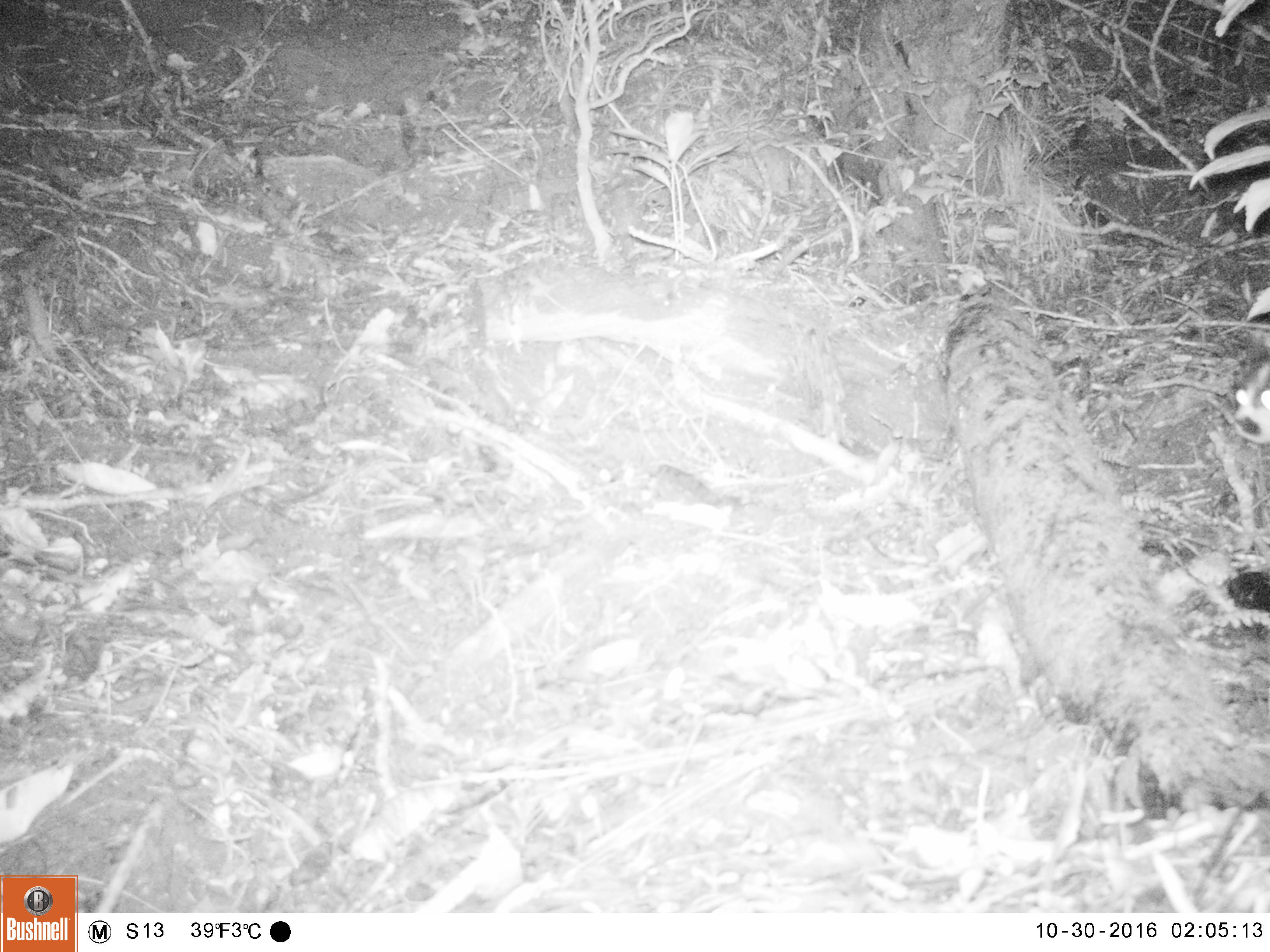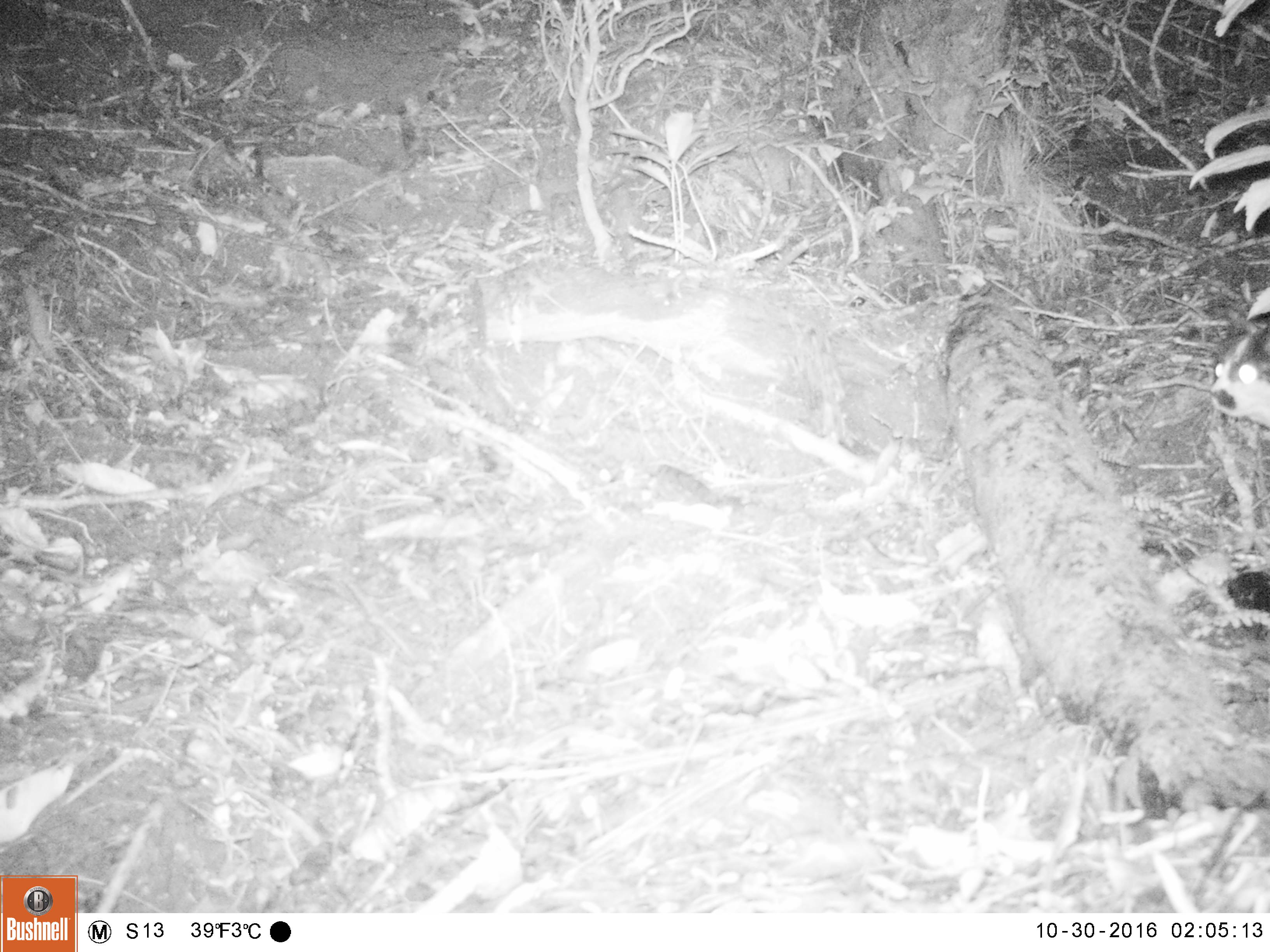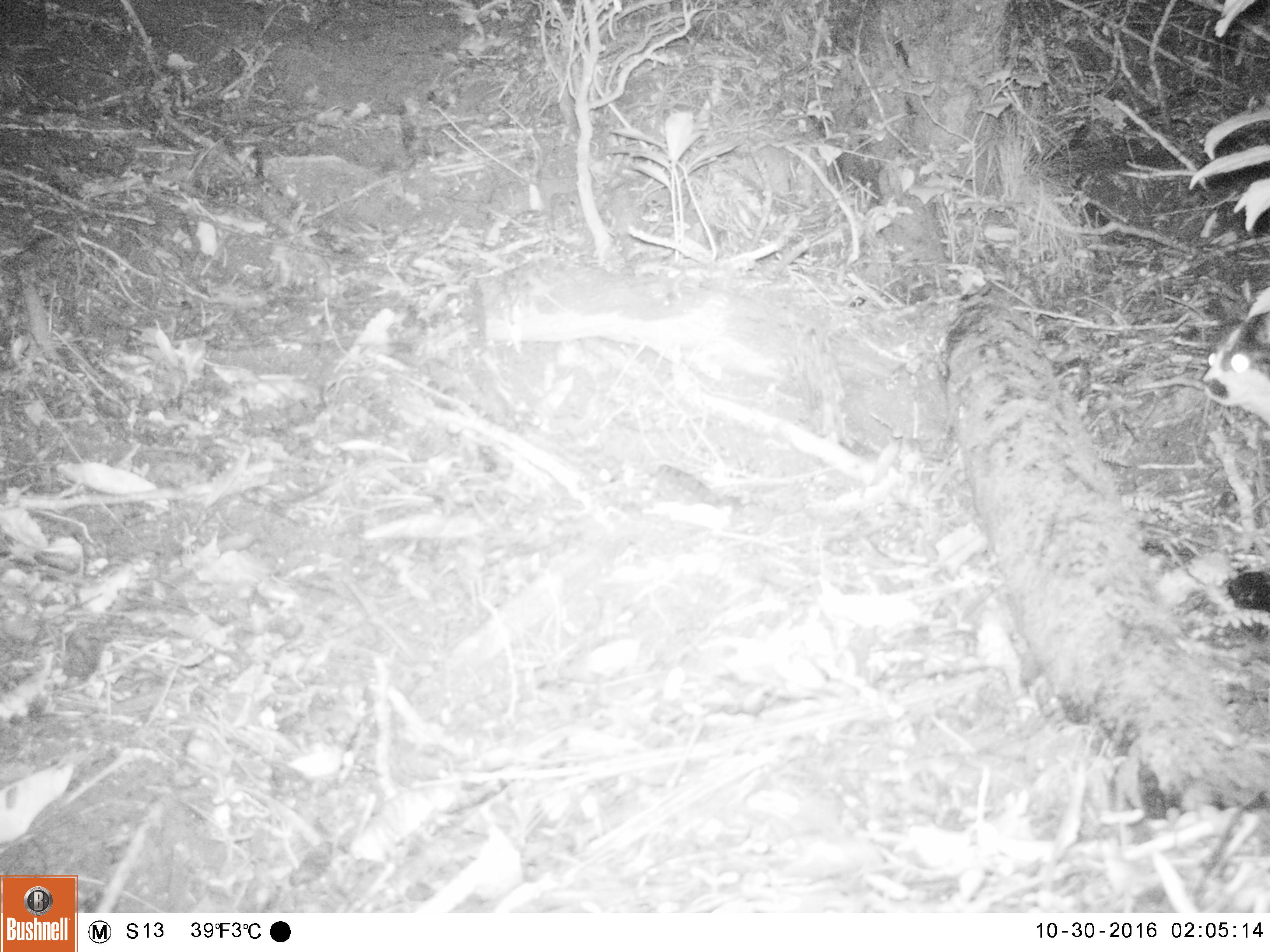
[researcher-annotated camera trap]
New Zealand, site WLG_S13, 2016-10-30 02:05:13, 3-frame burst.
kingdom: Animalia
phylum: Chordata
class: Mammalia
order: Carnivora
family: Felidae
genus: Felis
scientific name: Felis catus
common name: domestic cat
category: cat